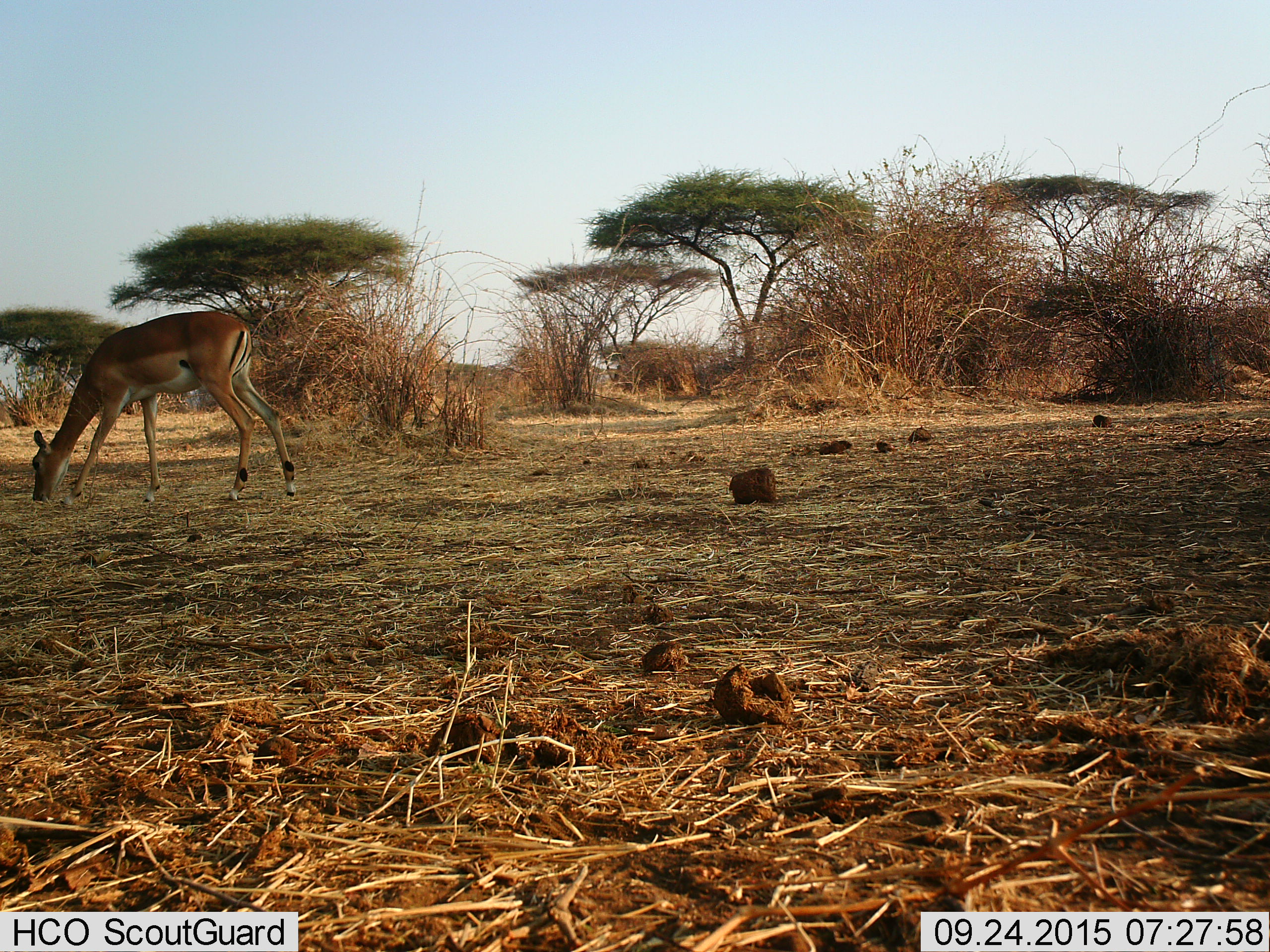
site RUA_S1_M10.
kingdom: Animalia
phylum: Chordata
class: Mammalia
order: Artiodactyla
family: Bovidae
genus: Aepyceros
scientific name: Aepyceros melampus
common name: impala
Impala (Aepyceros melampus), count 1. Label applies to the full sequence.